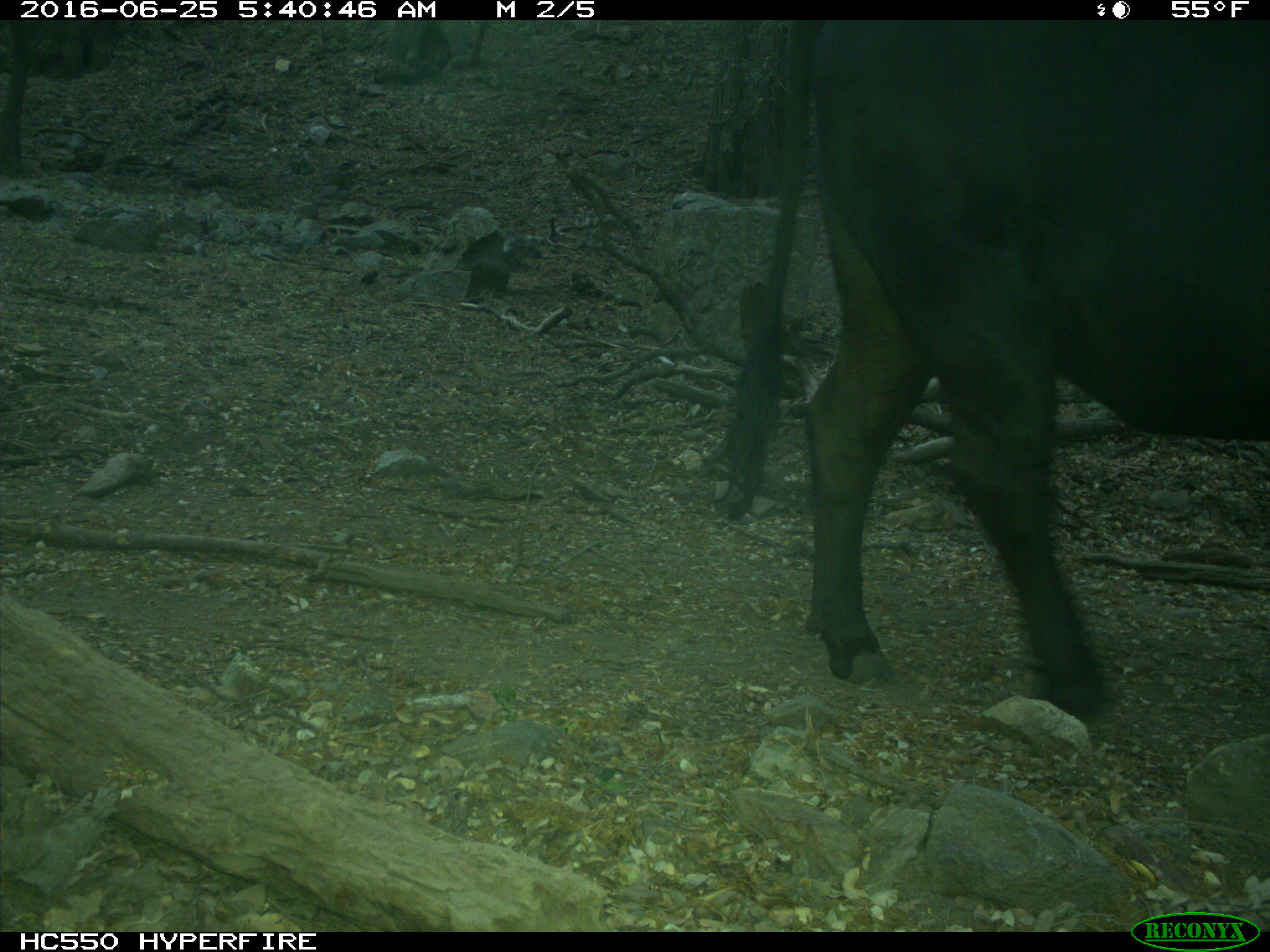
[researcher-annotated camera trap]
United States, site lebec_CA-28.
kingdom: Animalia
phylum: Chordata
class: Mammalia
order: Artiodactyla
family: Bovidae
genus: Bos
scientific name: Bos taurus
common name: domestic cow